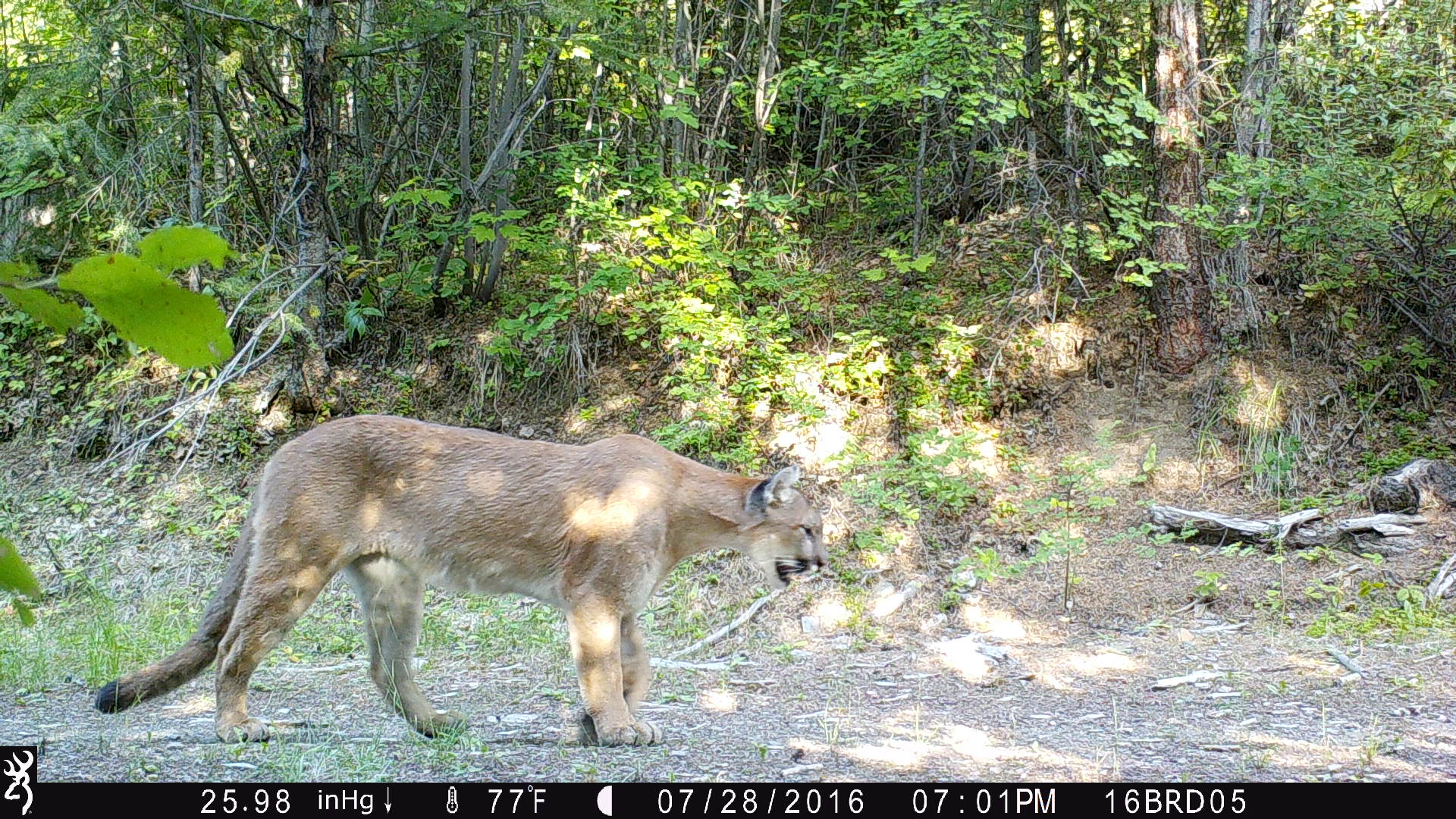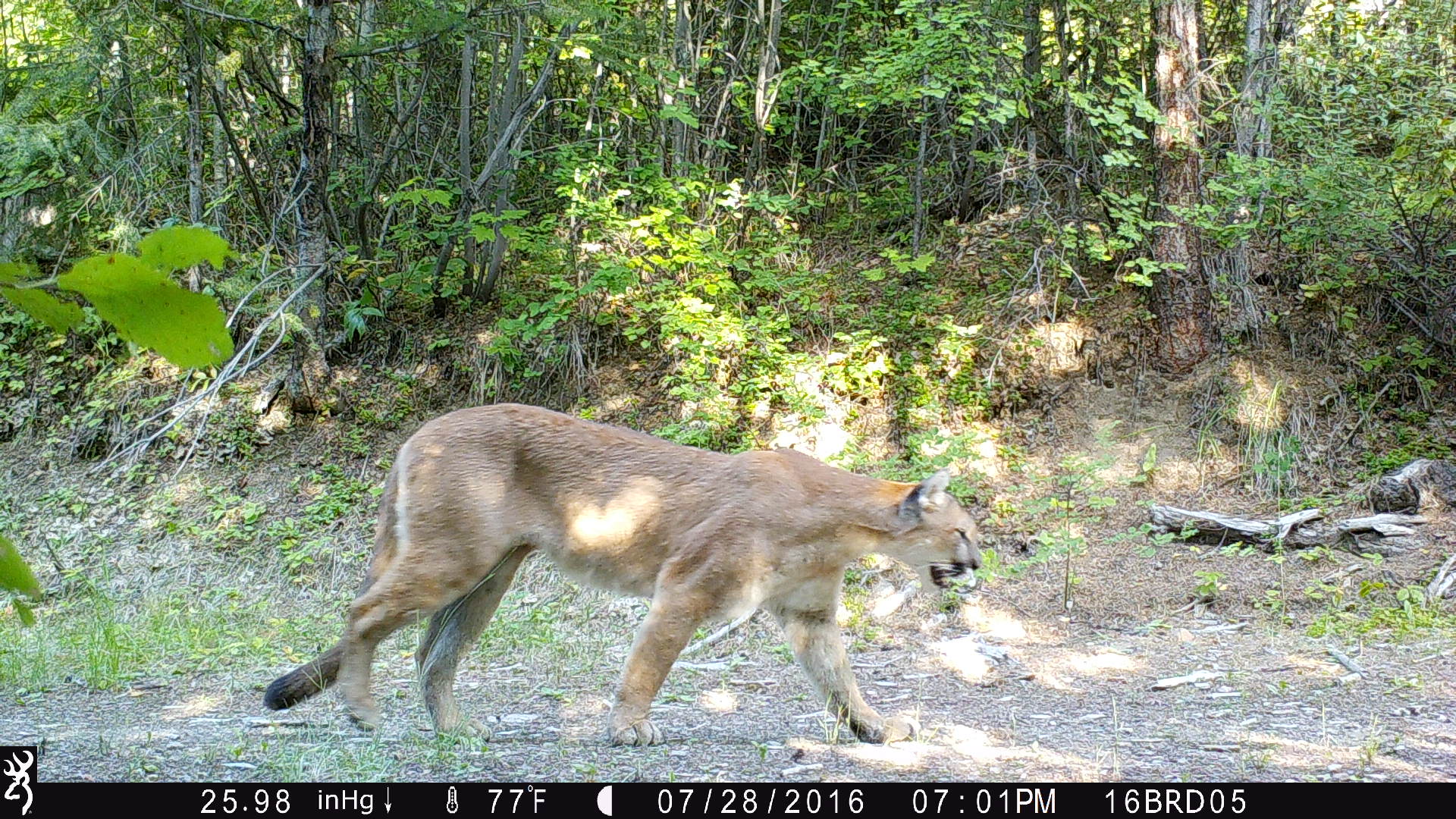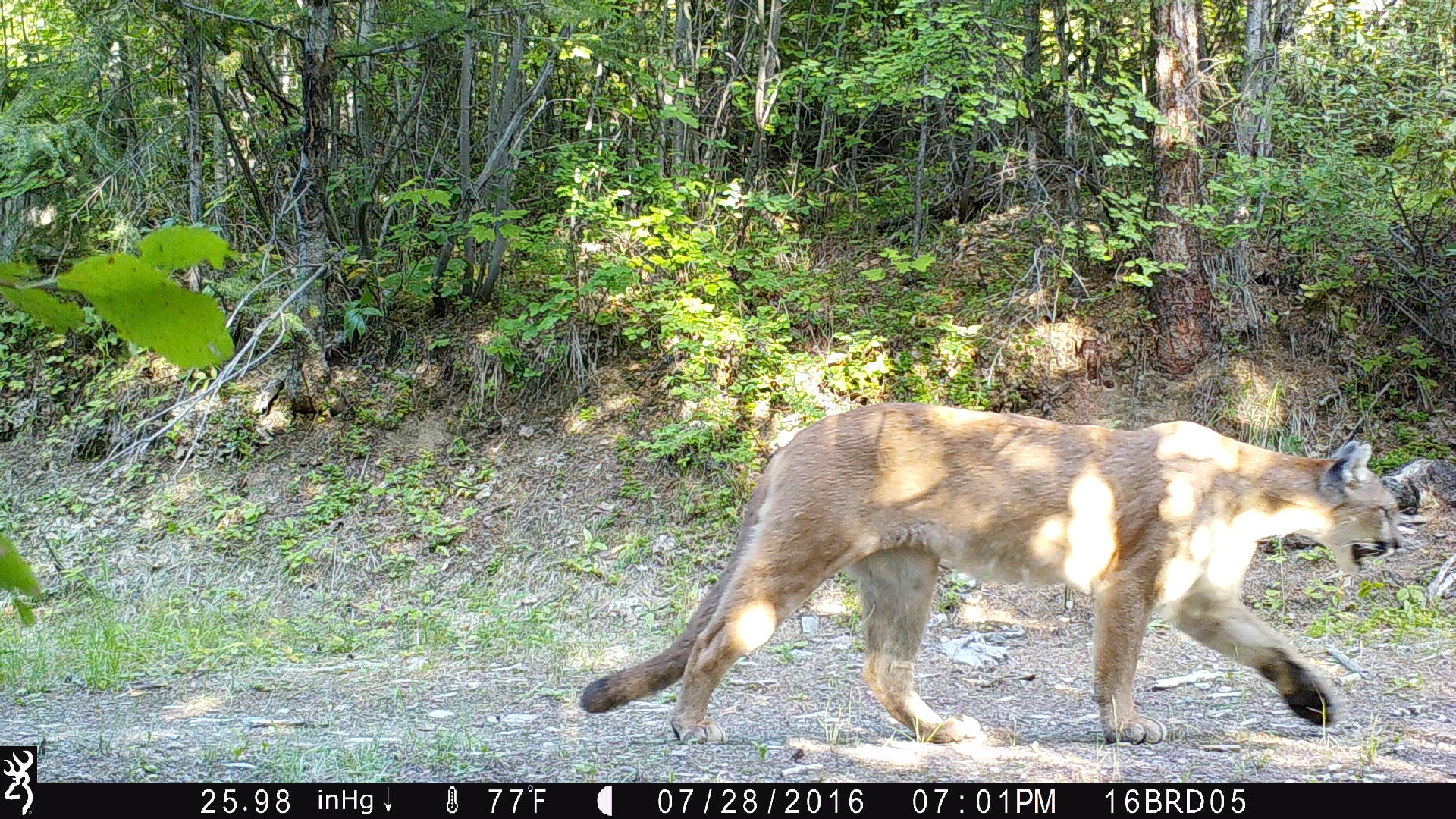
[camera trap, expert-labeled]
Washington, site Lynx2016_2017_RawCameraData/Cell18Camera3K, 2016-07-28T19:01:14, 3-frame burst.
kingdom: Animalia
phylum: Chordata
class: Mammalia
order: Carnivora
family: Felidae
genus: Puma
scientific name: Puma concolor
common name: mountain lion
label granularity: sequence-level